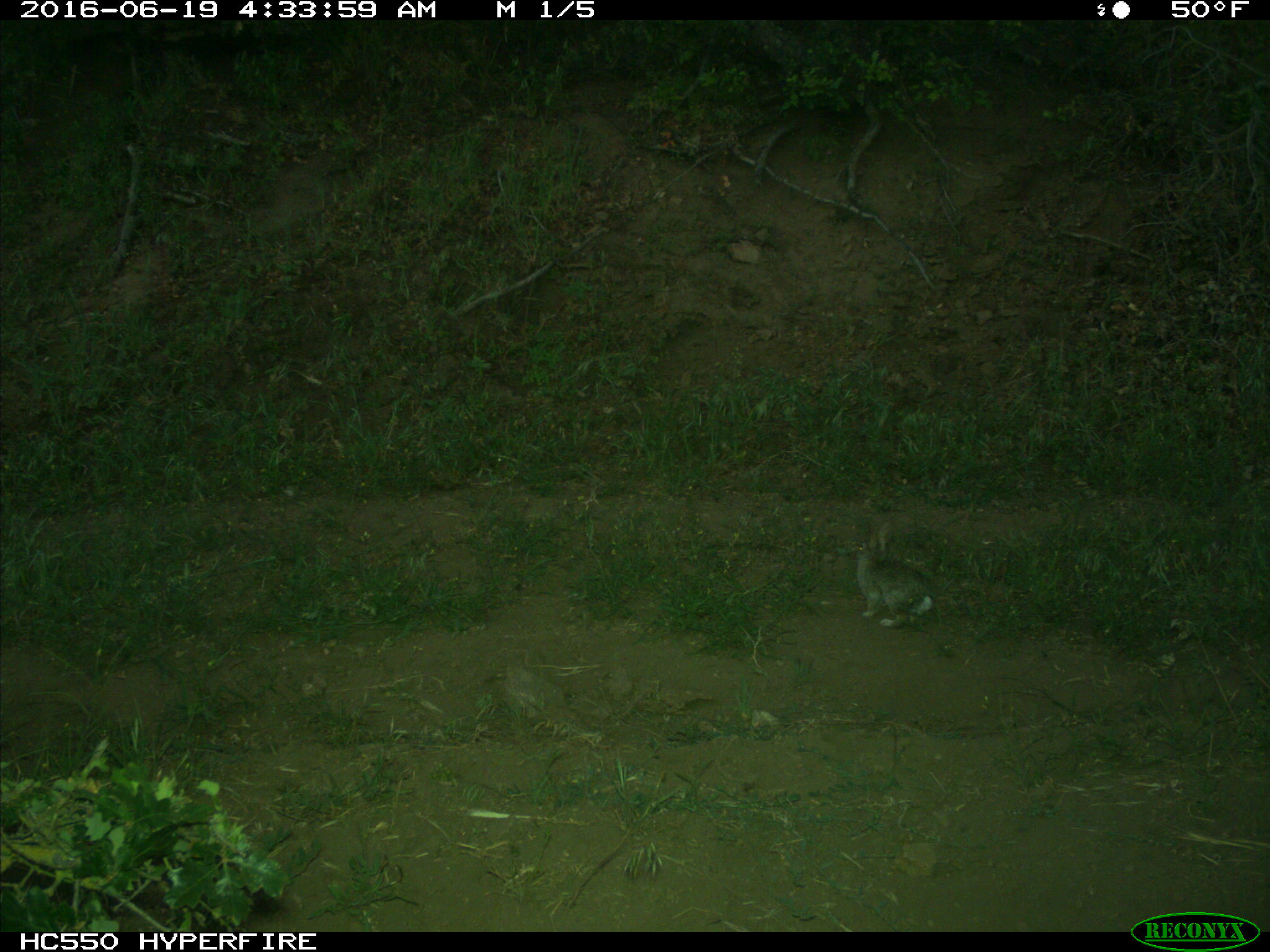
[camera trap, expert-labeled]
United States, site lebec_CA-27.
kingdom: Animalia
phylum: Chordata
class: Mammalia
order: Lagomorpha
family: Leporidae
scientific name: Leporidae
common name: rabbits and hares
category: unidentified rabbit